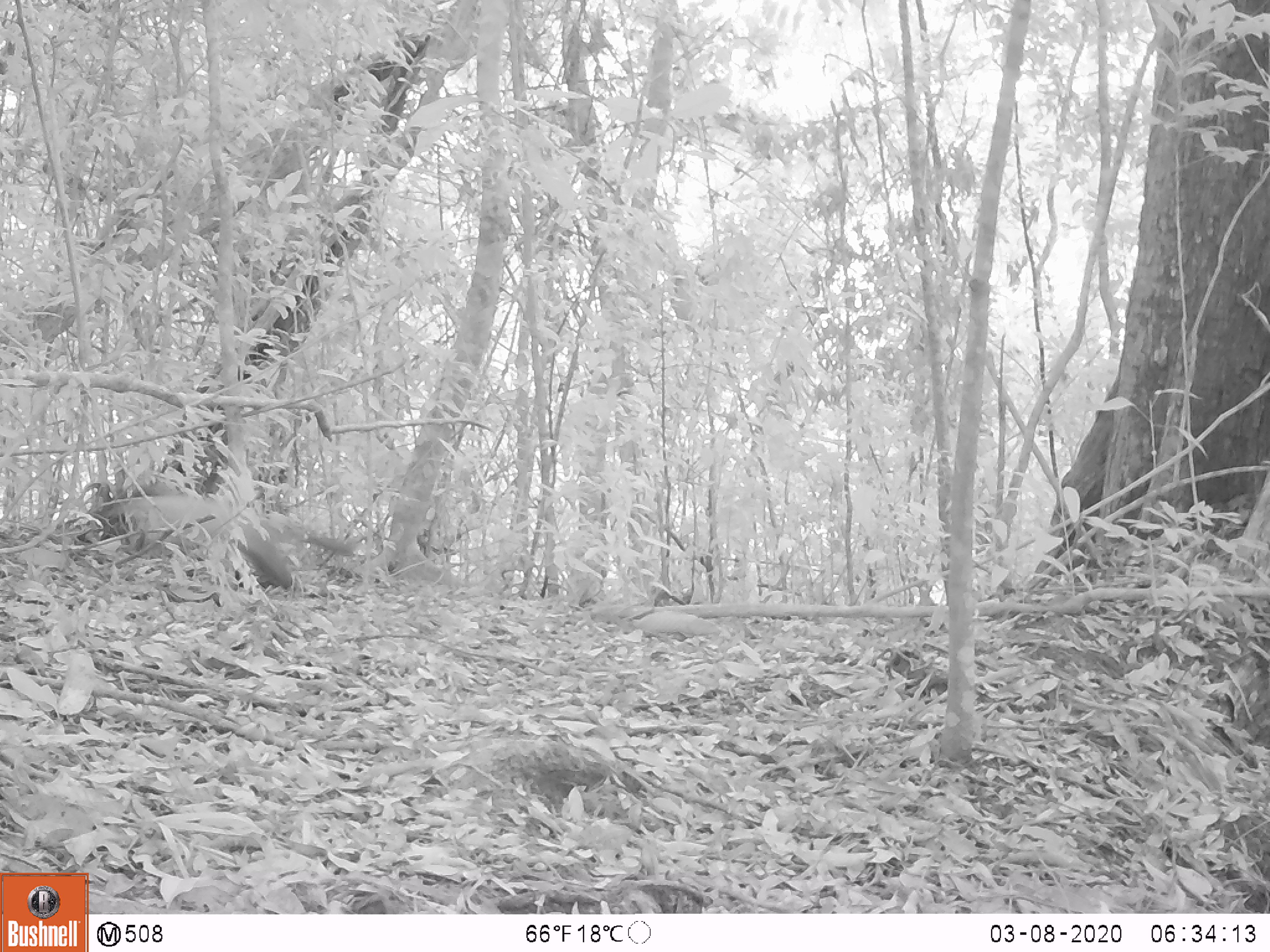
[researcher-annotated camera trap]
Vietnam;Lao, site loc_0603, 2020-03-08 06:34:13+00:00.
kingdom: Animalia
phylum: Chordata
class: Mammalia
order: Carnivora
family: Mustelidae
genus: Martes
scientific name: Martes flavigula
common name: yellow-throated marten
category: yellow throated marten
Yellow throated marten (yellow-throated marten) (Martes flavigula). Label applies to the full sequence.